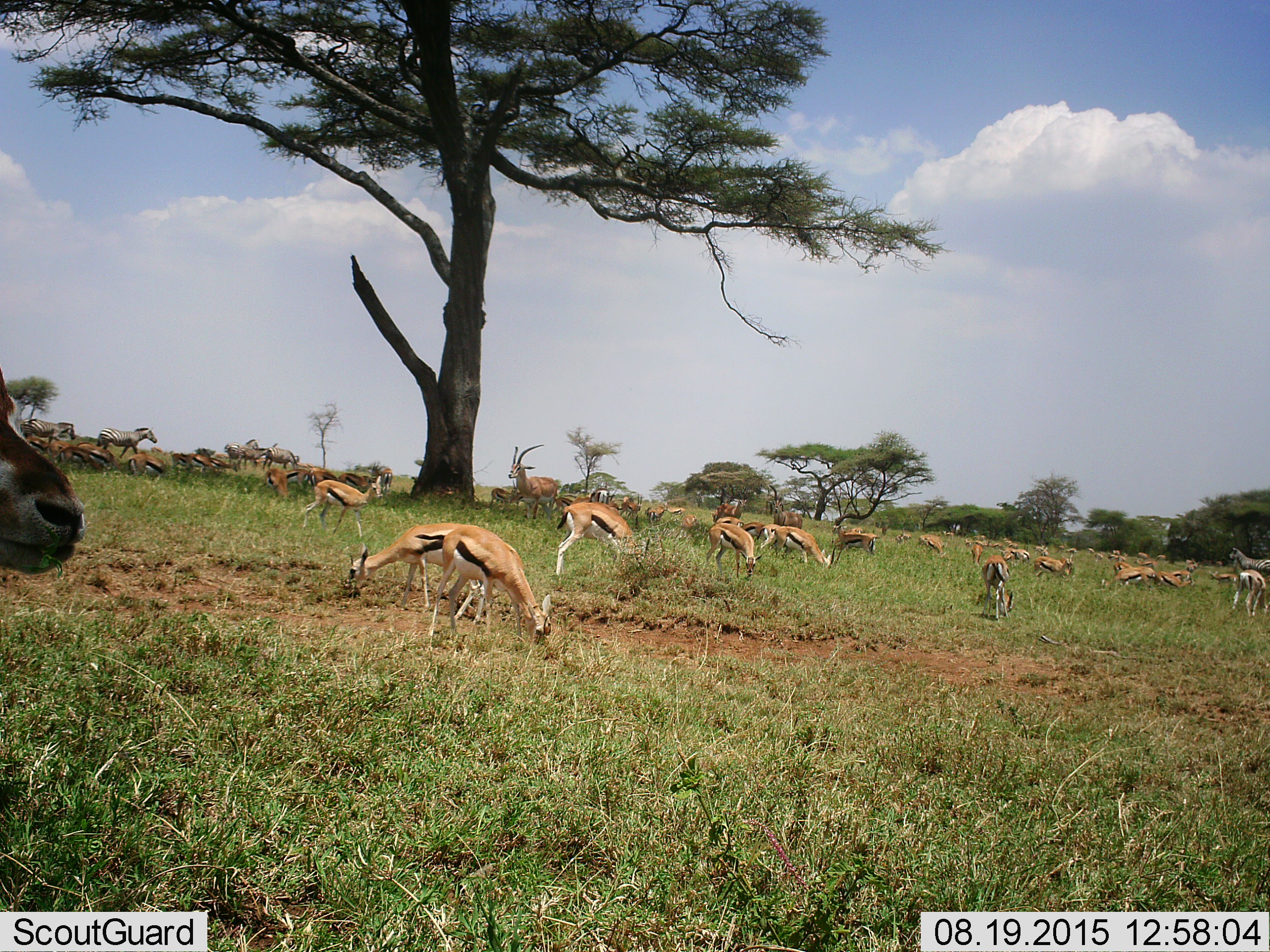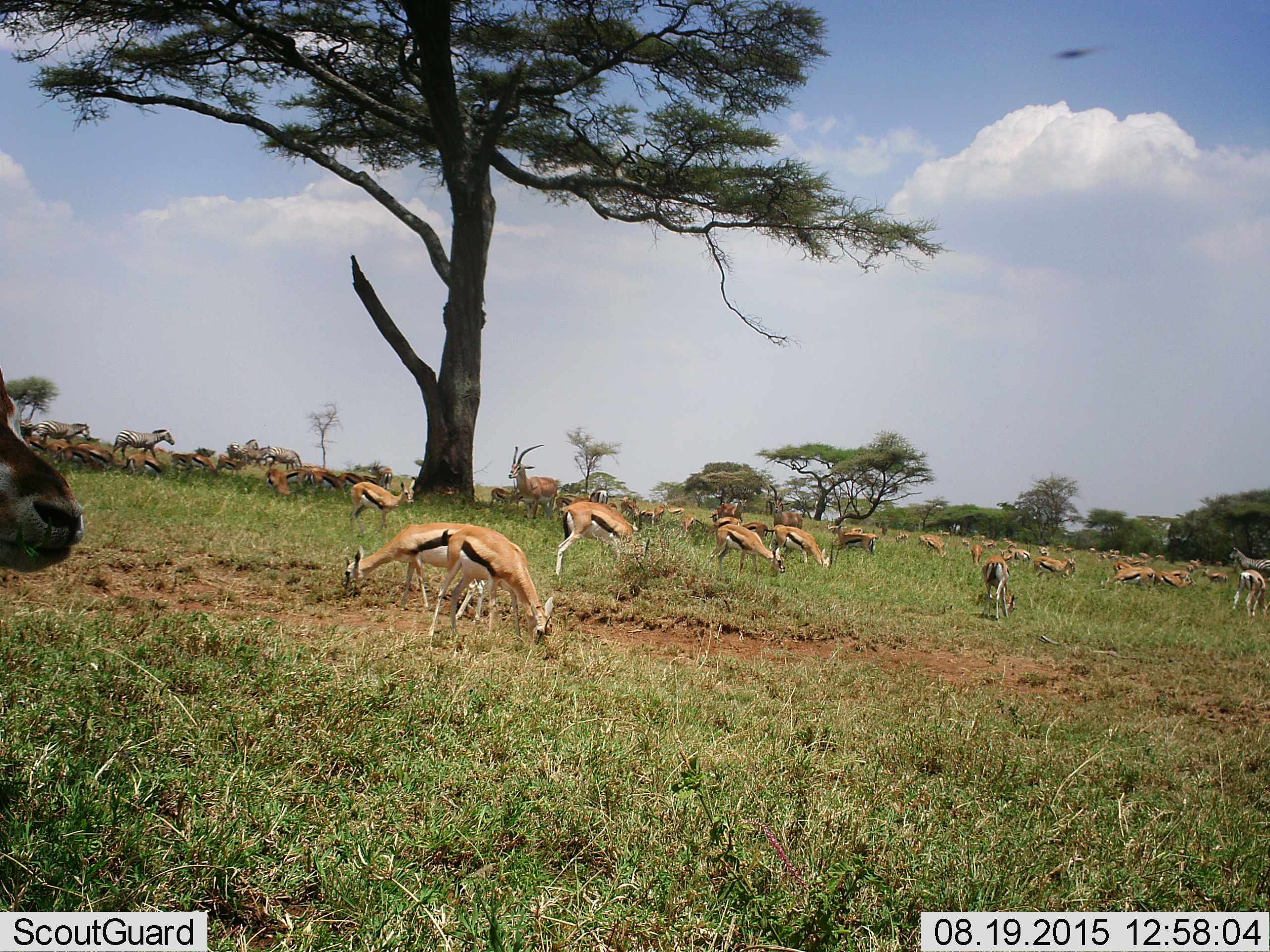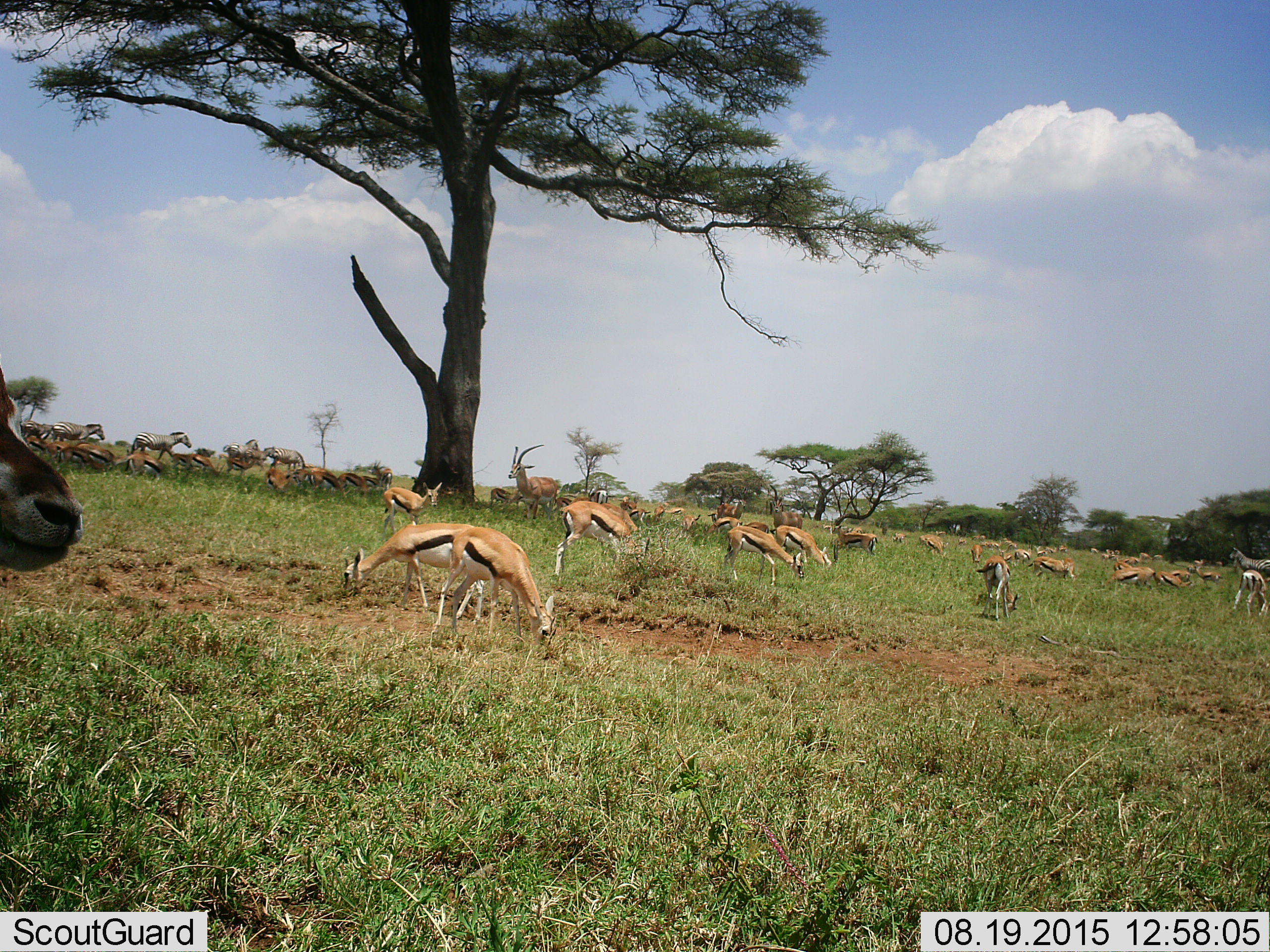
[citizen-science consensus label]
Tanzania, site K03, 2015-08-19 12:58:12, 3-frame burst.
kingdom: Animalia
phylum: Chordata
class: Mammalia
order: Artiodactyla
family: Bovidae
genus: Eudorcas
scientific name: Eudorcas thomsonii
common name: thomson's gazelle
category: gazellethomsons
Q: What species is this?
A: Gazellethomsons (thomson's gazelle) (Eudorcas thomsonii).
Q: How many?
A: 51+.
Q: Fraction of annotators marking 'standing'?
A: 75%.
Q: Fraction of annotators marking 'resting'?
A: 0%.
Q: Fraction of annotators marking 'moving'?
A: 62%.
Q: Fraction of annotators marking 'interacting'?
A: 0%.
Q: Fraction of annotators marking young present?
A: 38%.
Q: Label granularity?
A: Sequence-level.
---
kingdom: Animalia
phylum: Chordata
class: Mammalia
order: Perissodactyla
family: Equidae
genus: Equus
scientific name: Equus quagga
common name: plains zebra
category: zebra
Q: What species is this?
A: Zebra (plains zebra) (Equus quagga).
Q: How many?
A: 6.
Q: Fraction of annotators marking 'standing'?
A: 80%.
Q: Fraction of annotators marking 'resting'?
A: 0%.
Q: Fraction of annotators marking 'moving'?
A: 80%.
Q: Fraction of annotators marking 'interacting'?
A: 0%.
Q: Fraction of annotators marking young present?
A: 40%.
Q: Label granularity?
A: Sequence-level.